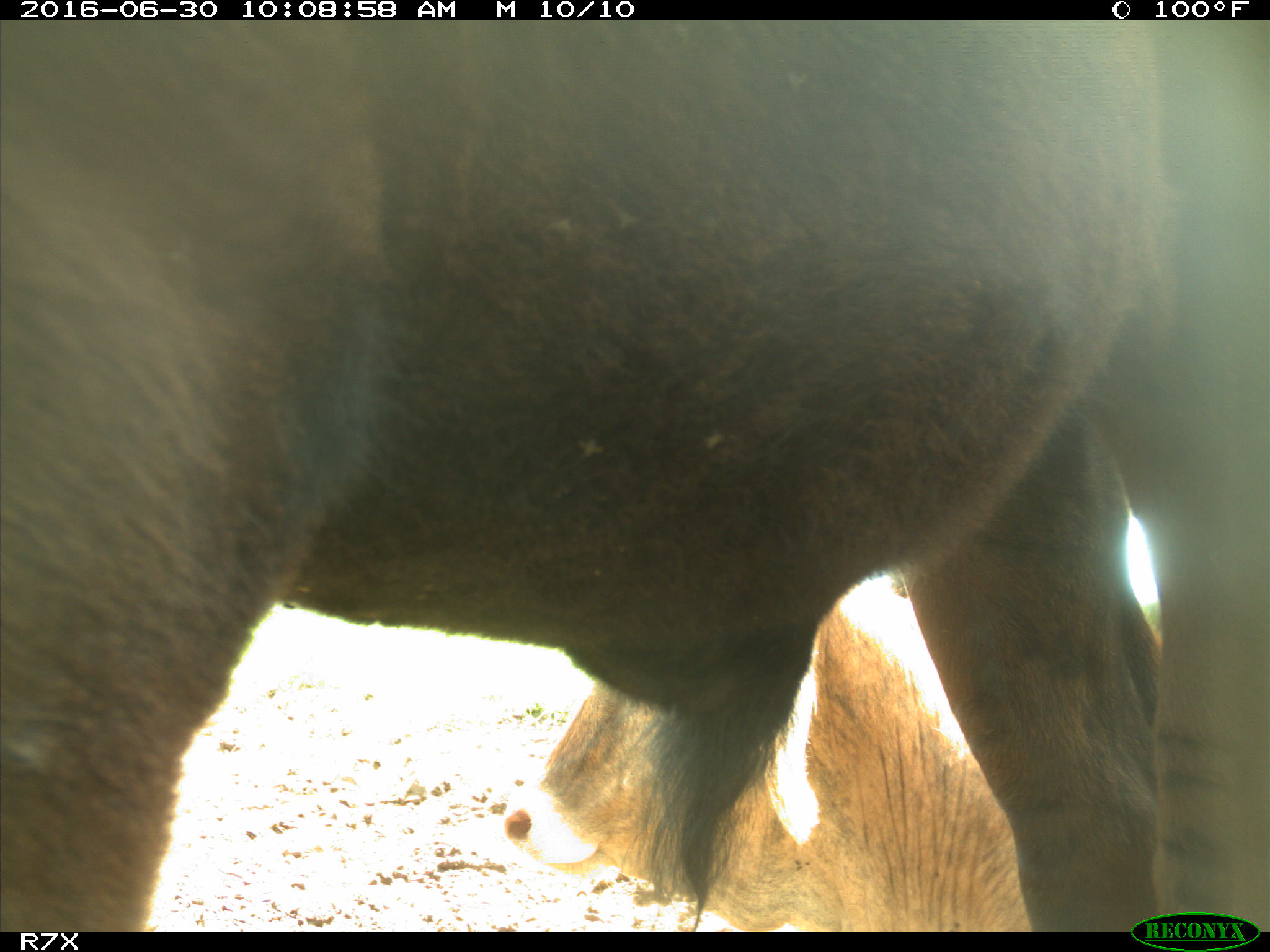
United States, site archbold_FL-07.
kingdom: Animalia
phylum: Chordata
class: Mammalia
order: Artiodactyla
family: Bovidae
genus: Bos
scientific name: Bos taurus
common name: domestic cow